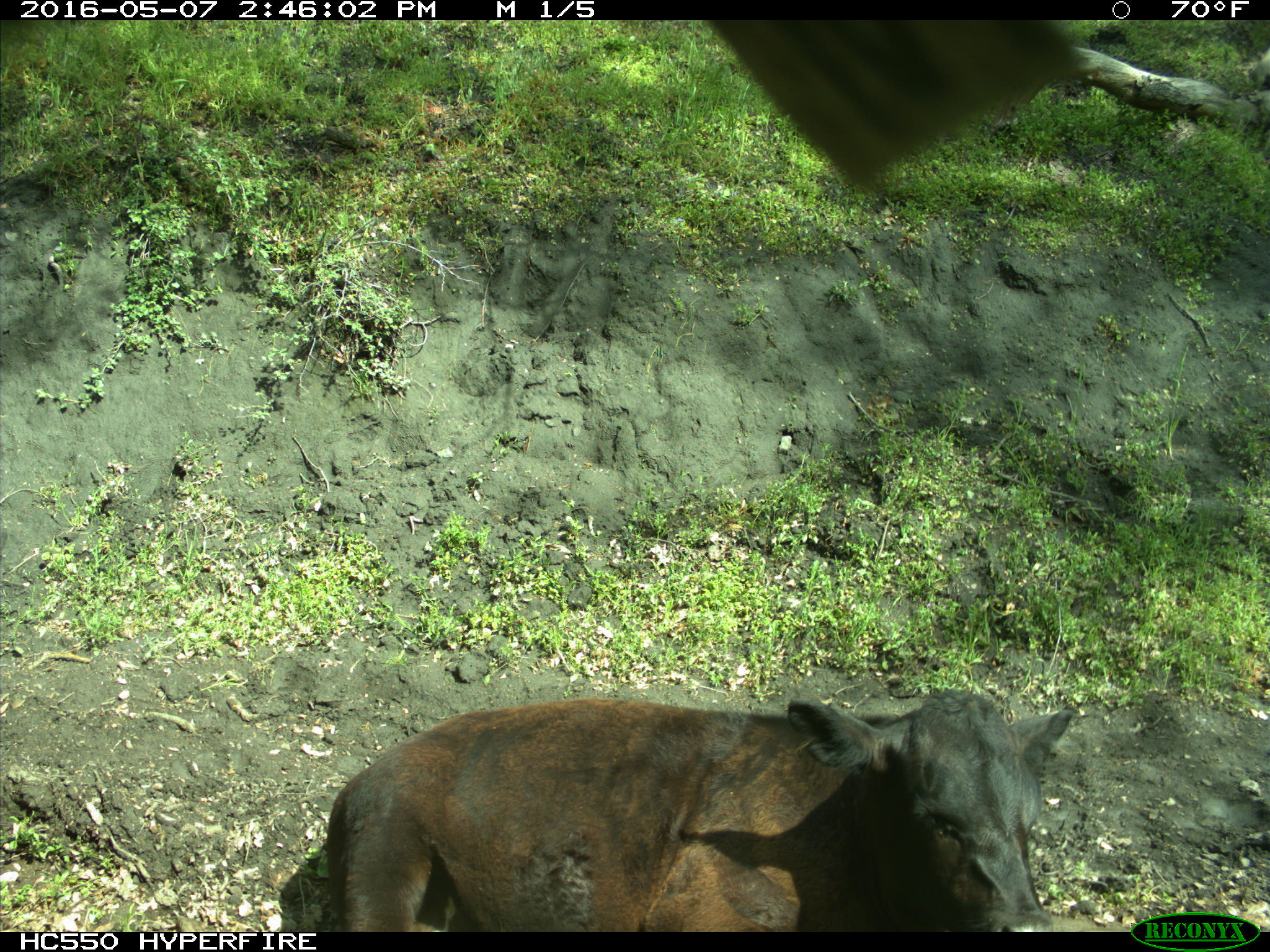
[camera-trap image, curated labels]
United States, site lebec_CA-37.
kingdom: Animalia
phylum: Chordata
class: Mammalia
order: Artiodactyla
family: Bovidae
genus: Bos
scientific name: Bos taurus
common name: domestic cow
Bos taurus (domestic cow).